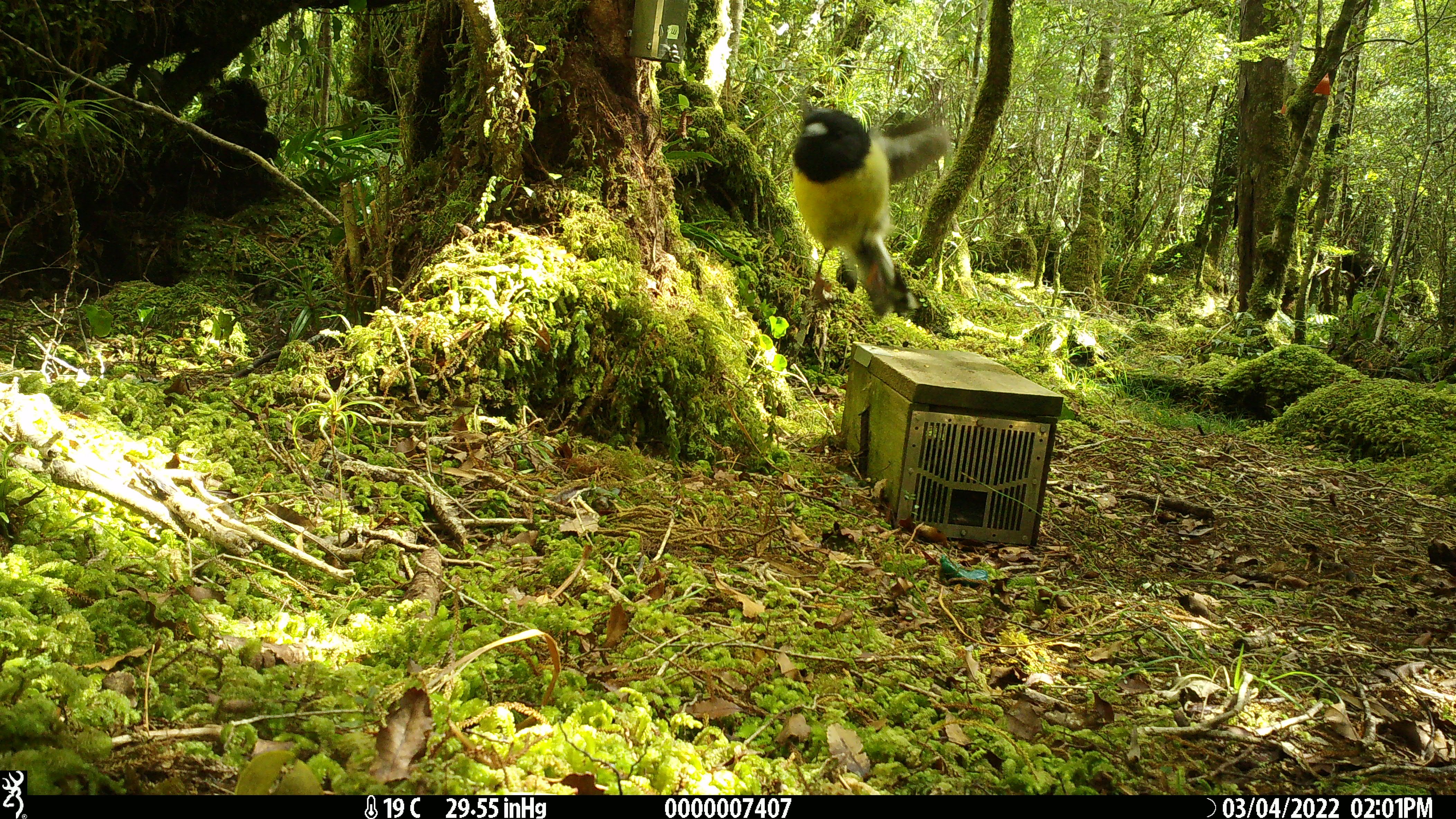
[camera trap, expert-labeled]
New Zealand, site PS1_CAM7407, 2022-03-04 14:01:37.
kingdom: Animalia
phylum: Chordata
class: Aves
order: Passeriformes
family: Petroicidae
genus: Petroica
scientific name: Petroica macrocephala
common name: tomtit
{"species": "tomtit (Petroica macrocephala)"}